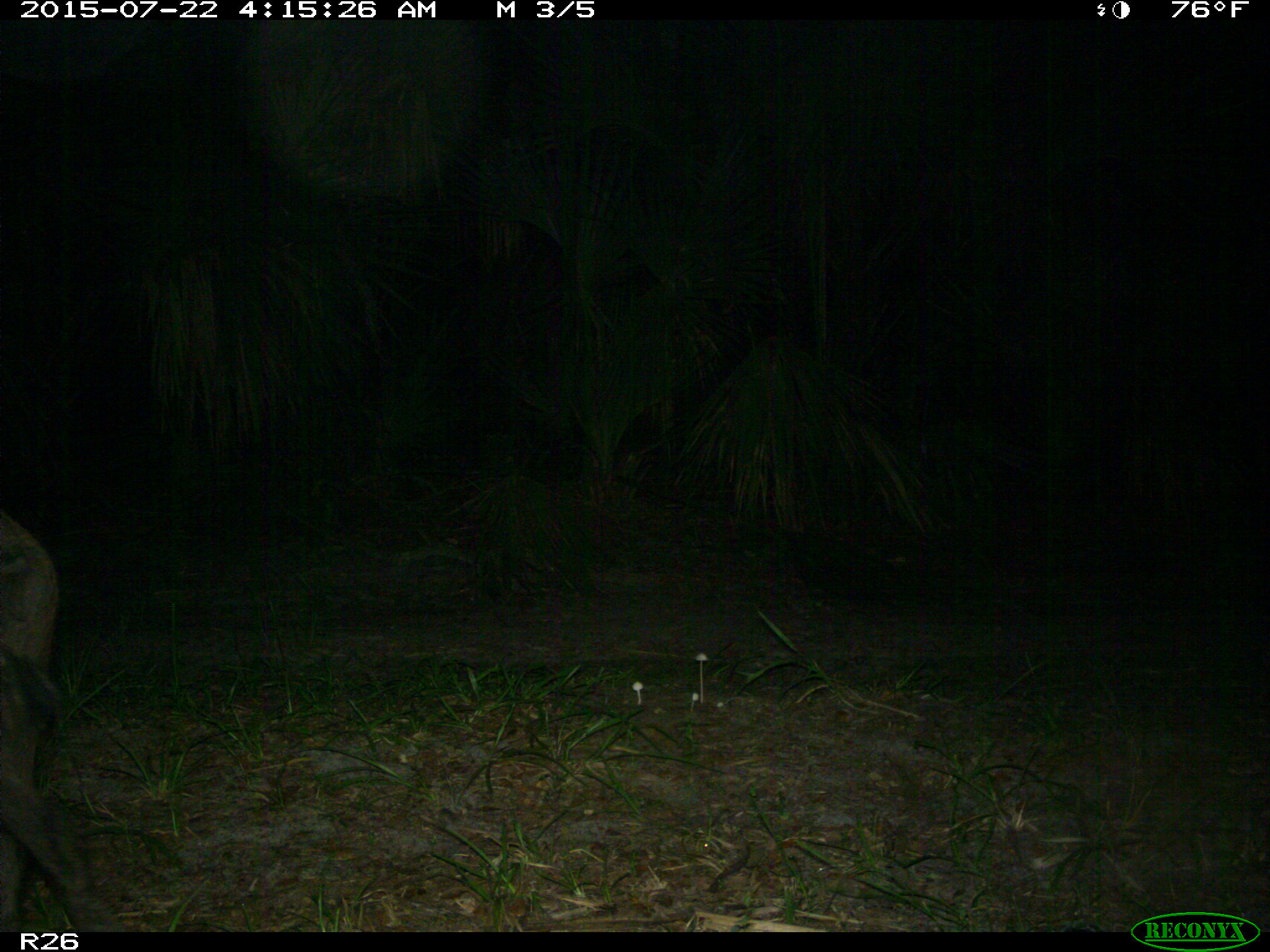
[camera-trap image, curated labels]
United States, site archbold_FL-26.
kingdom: Animalia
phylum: Chordata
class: Mammalia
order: Artiodactyla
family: Suidae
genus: Sus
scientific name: Sus scrofa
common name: wild boar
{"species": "Sus scrofa (wild boar)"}